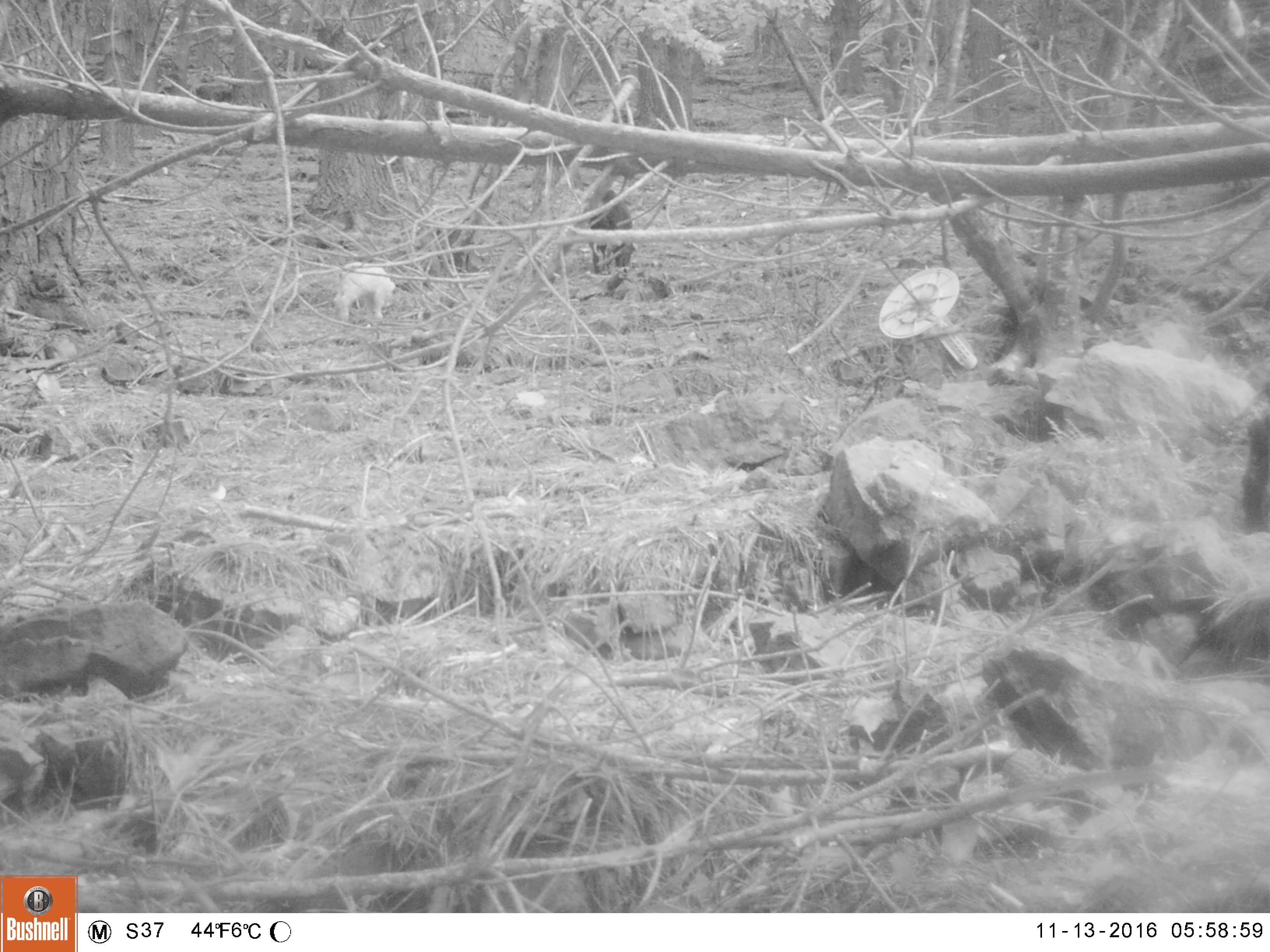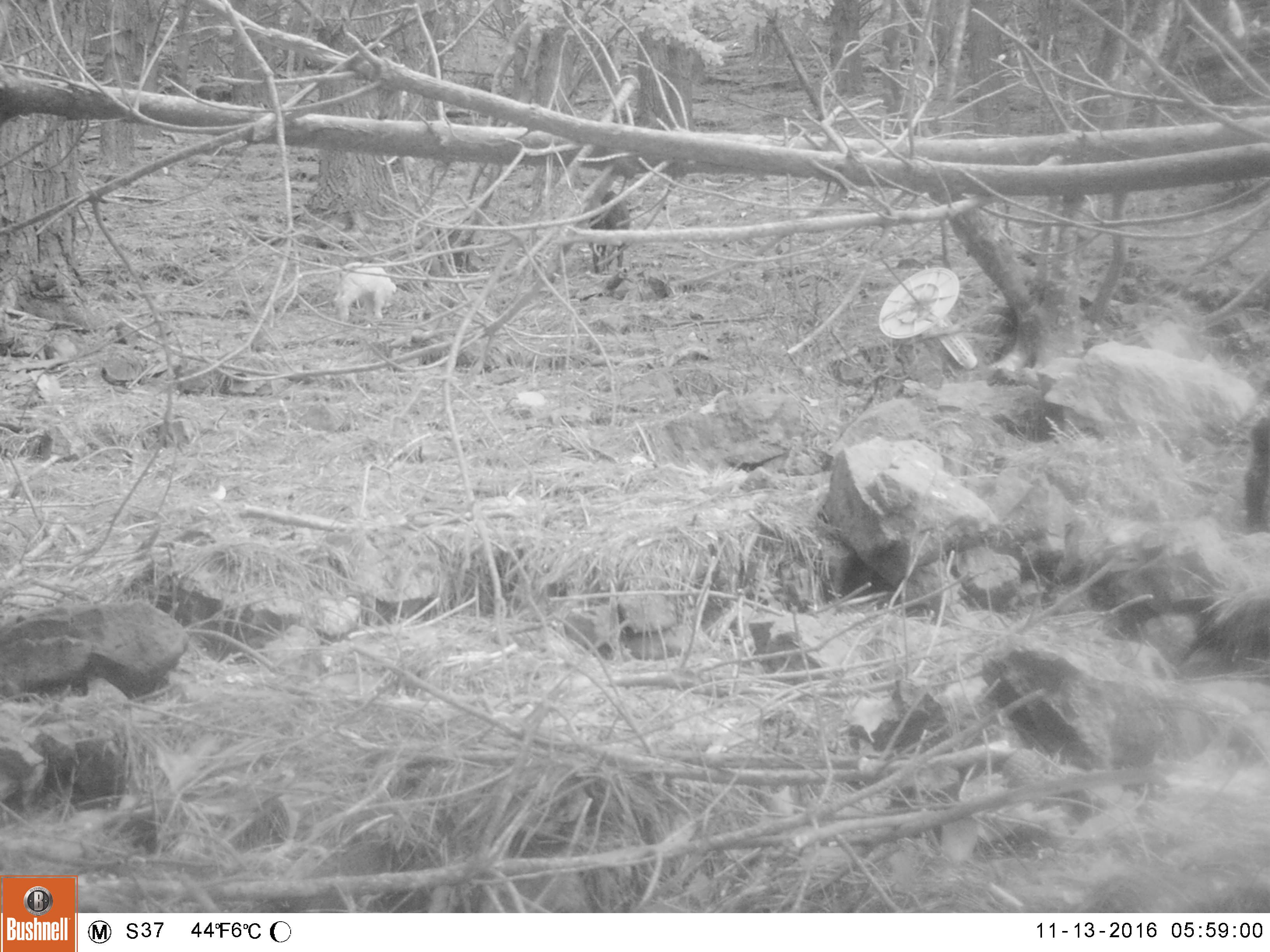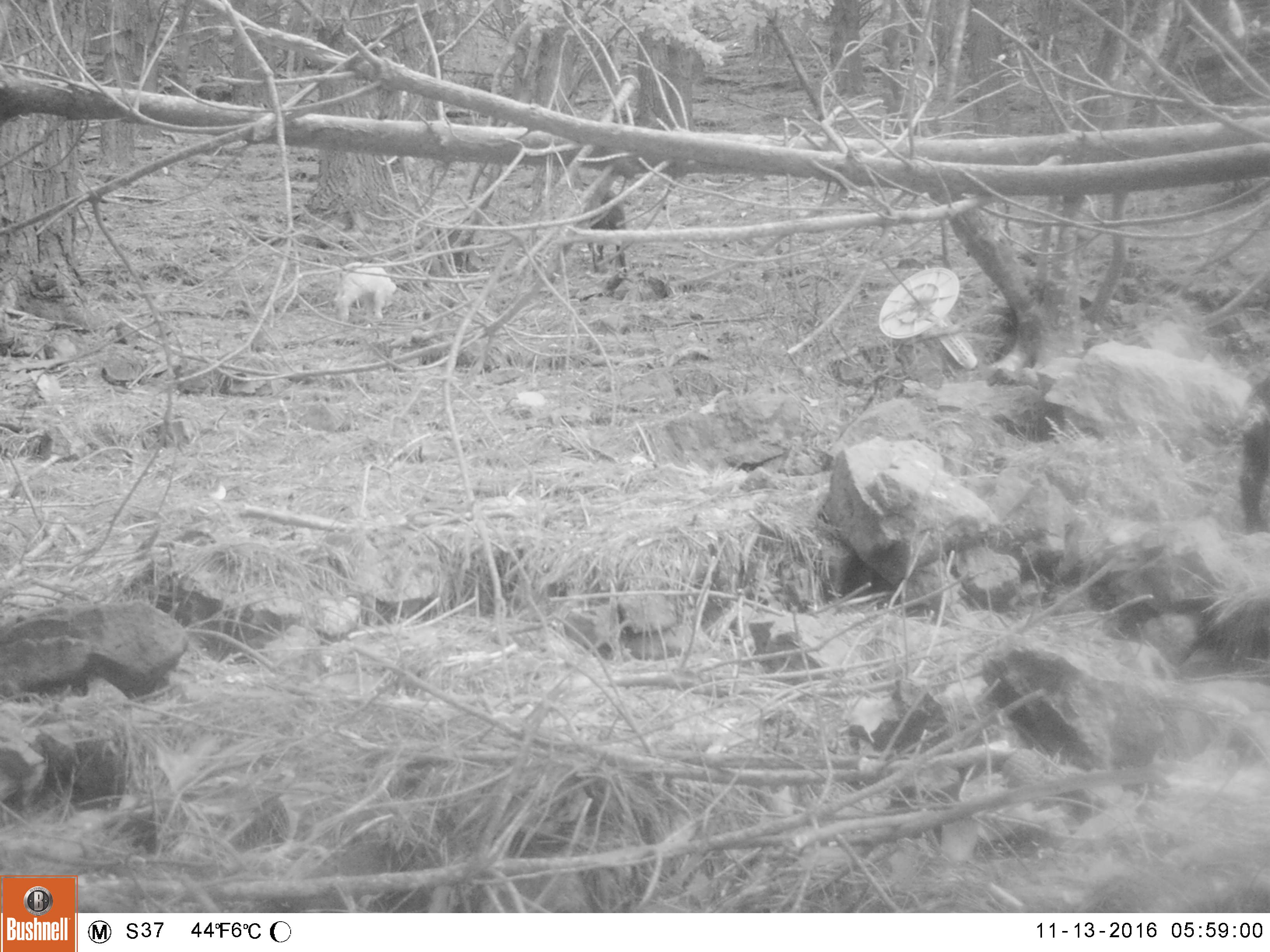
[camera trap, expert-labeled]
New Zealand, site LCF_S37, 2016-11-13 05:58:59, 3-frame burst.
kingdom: Animalia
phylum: Chordata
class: Mammalia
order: Artiodactyla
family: Bovidae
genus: Capra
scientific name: Capra hircus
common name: goat